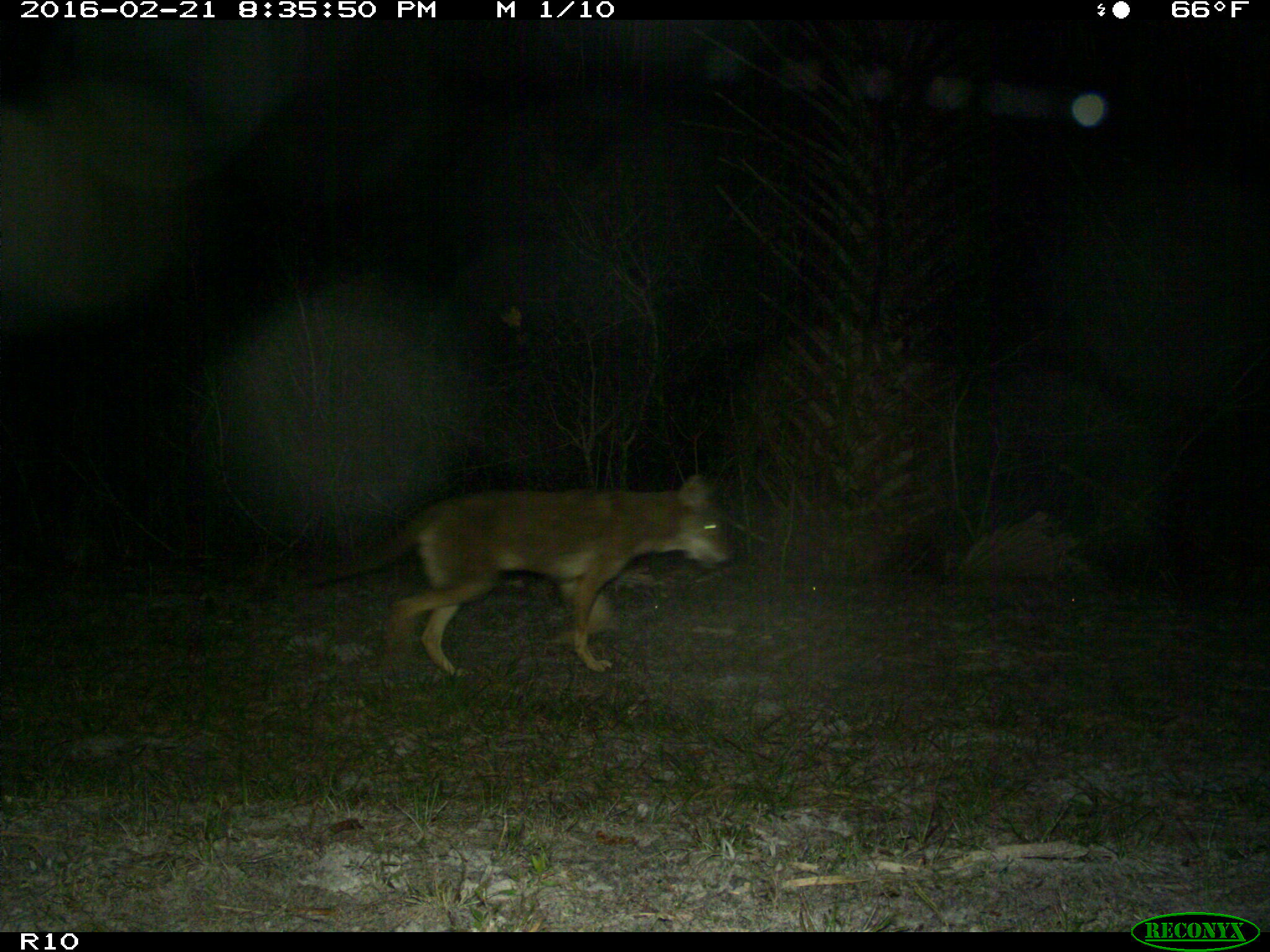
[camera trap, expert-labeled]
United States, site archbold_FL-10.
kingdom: Animalia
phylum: Chordata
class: Mammalia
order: Carnivora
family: Canidae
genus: Canis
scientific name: Canis latrans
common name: coyote